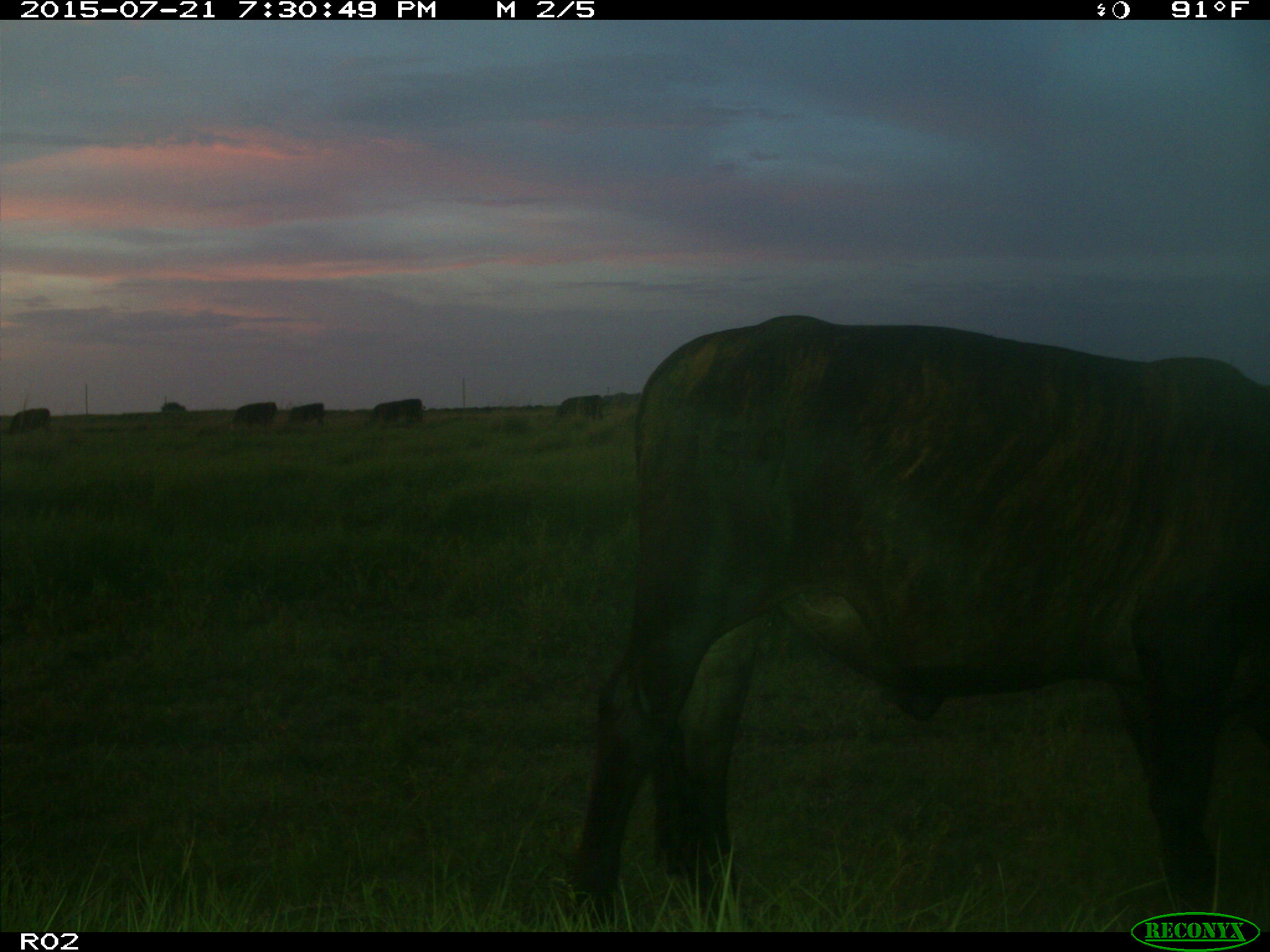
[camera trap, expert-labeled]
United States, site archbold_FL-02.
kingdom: Animalia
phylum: Chordata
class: Mammalia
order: Artiodactyla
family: Bovidae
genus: Bos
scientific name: Bos taurus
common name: domestic cow